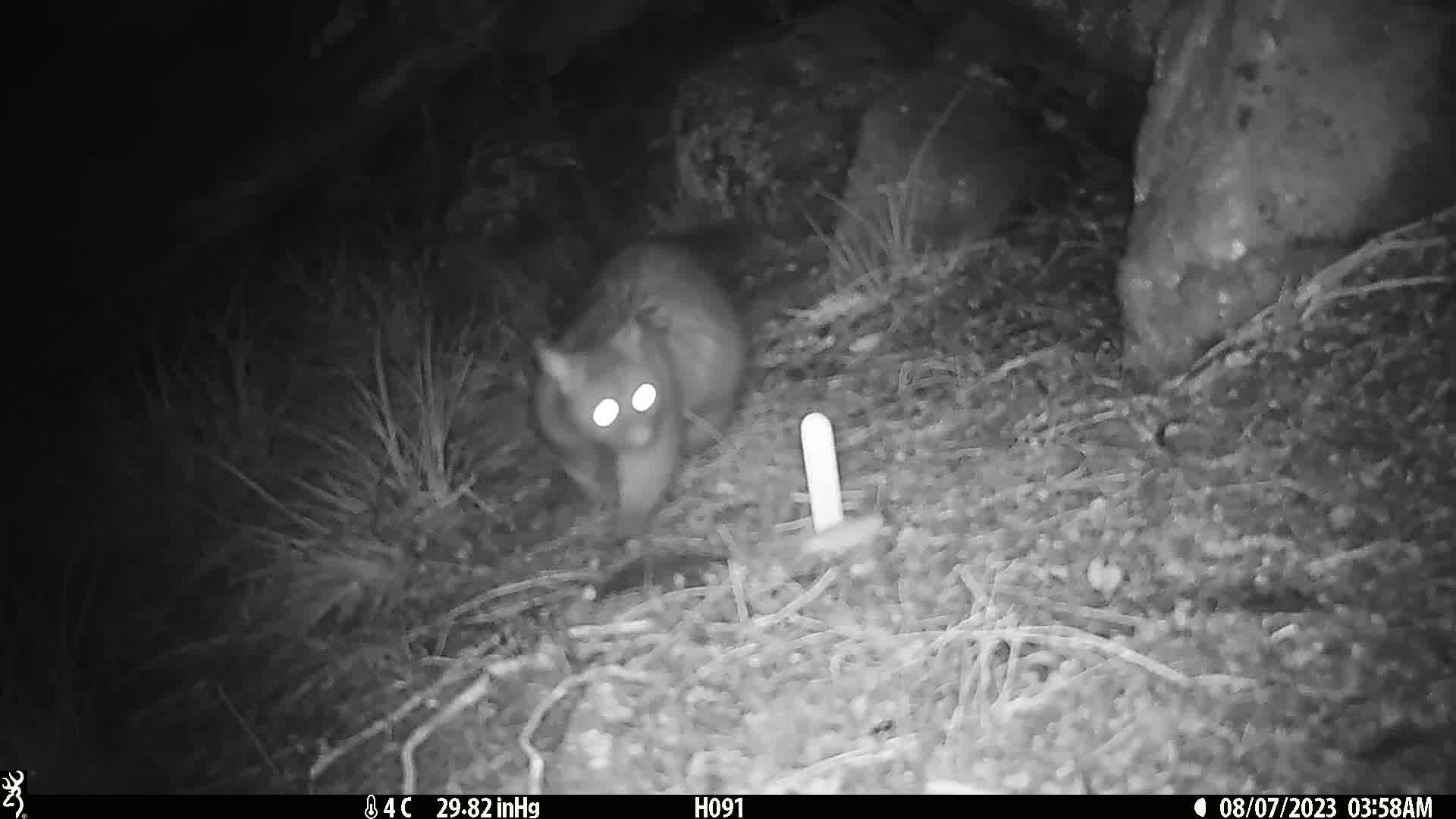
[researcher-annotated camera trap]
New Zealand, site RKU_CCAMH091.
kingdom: Animalia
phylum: Chordata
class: Mammalia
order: Diprotodontia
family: Phalangeridae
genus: Trichosurus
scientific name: Trichosurus vulpecula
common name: common brushtail possum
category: possum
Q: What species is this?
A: Possum (common brushtail possum) (Trichosurus vulpecula).